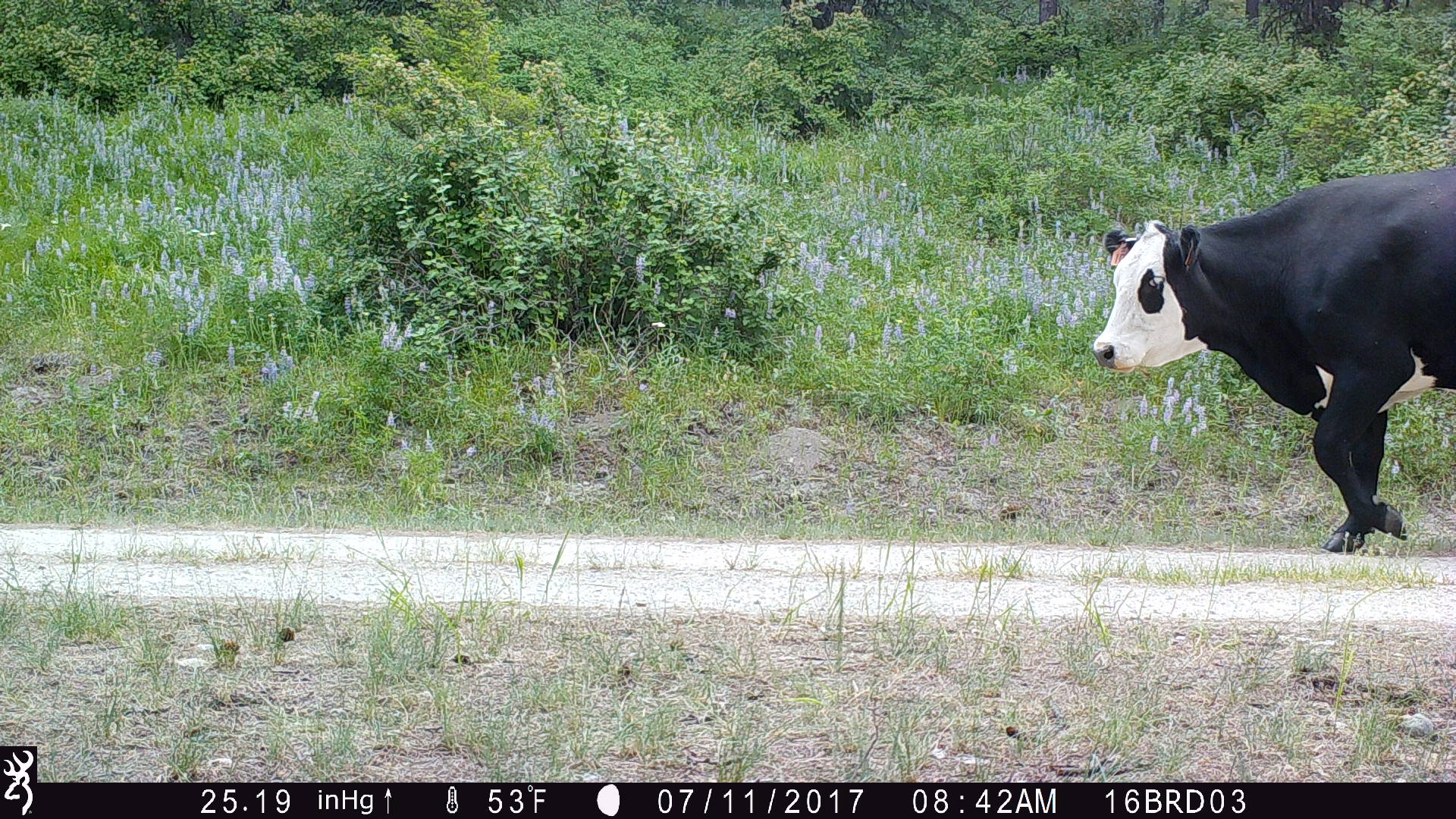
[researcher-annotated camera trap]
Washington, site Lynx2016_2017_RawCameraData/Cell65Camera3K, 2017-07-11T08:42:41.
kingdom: Animalia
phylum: Chordata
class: Mammalia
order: Artiodactyla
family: Bovidae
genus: Bos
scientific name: Bos taurus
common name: domestic cattle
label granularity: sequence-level